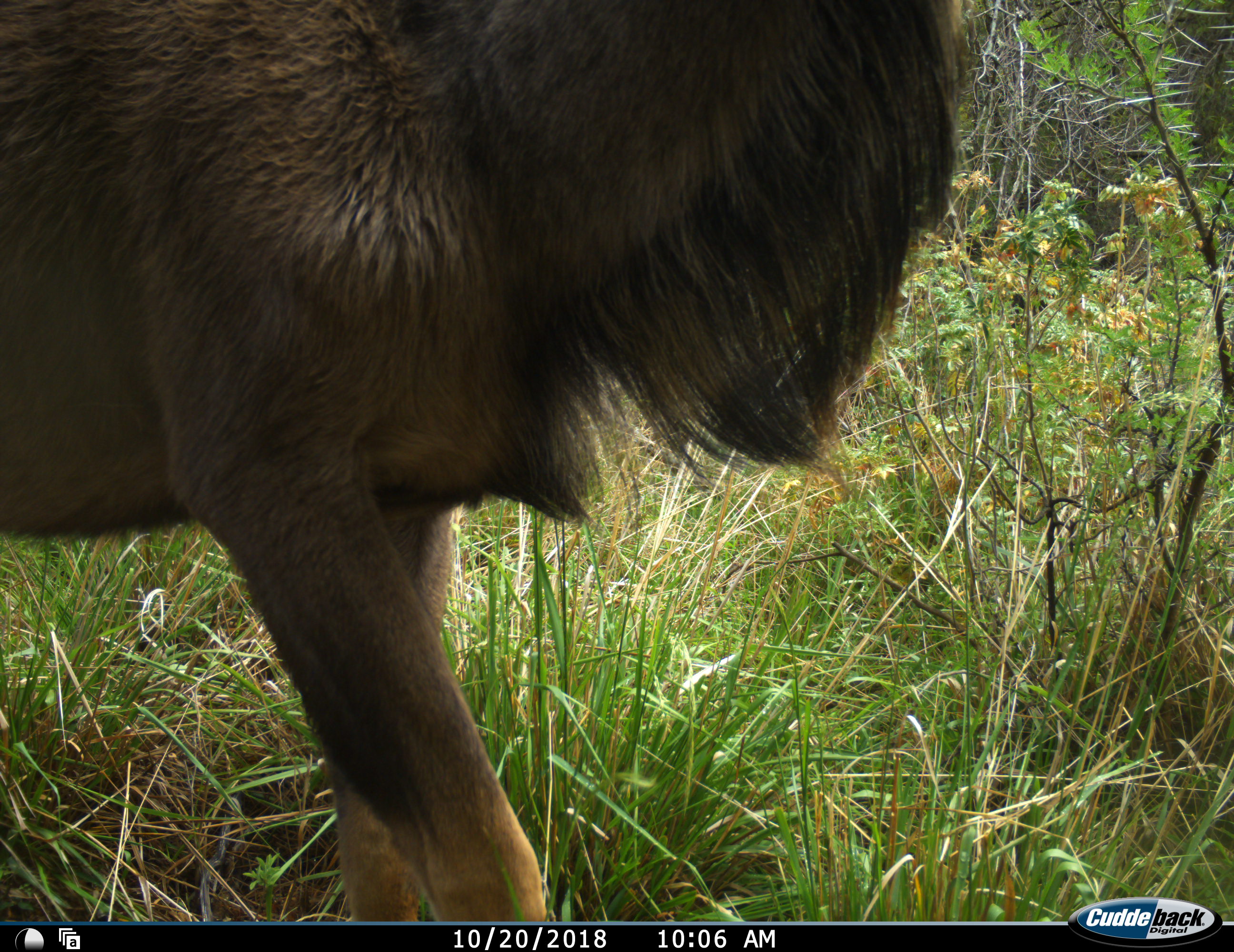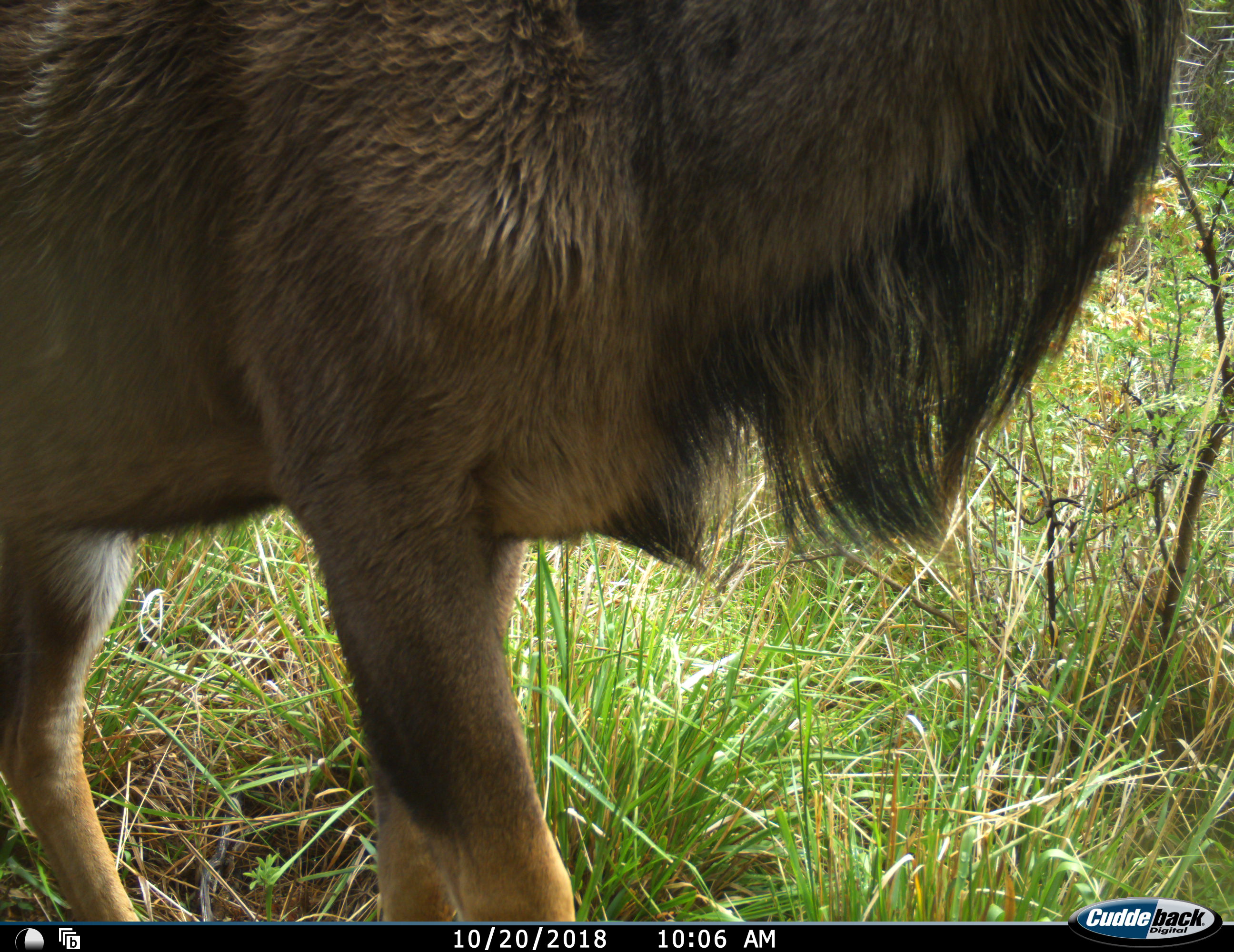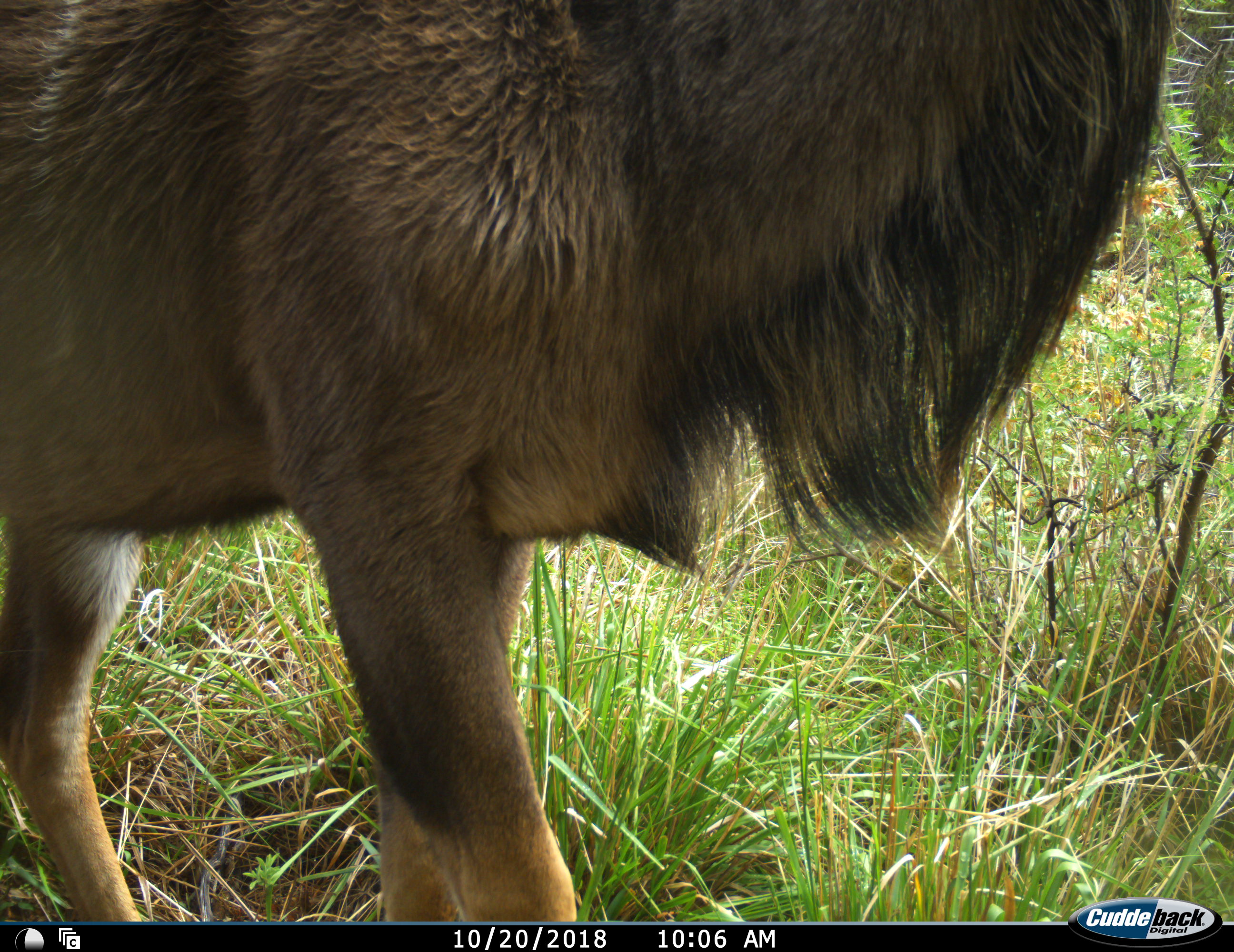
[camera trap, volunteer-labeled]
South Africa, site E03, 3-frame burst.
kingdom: Animalia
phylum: Chordata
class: Mammalia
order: Artiodactyla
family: Bovidae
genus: Tragelaphus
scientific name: Tragelaphus strepsiceros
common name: greater kudu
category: kudu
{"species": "kudu (greater kudu) (Tragelaphus strepsiceros)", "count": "1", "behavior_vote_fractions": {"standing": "86%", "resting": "0%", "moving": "29%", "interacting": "0%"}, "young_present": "0%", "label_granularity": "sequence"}